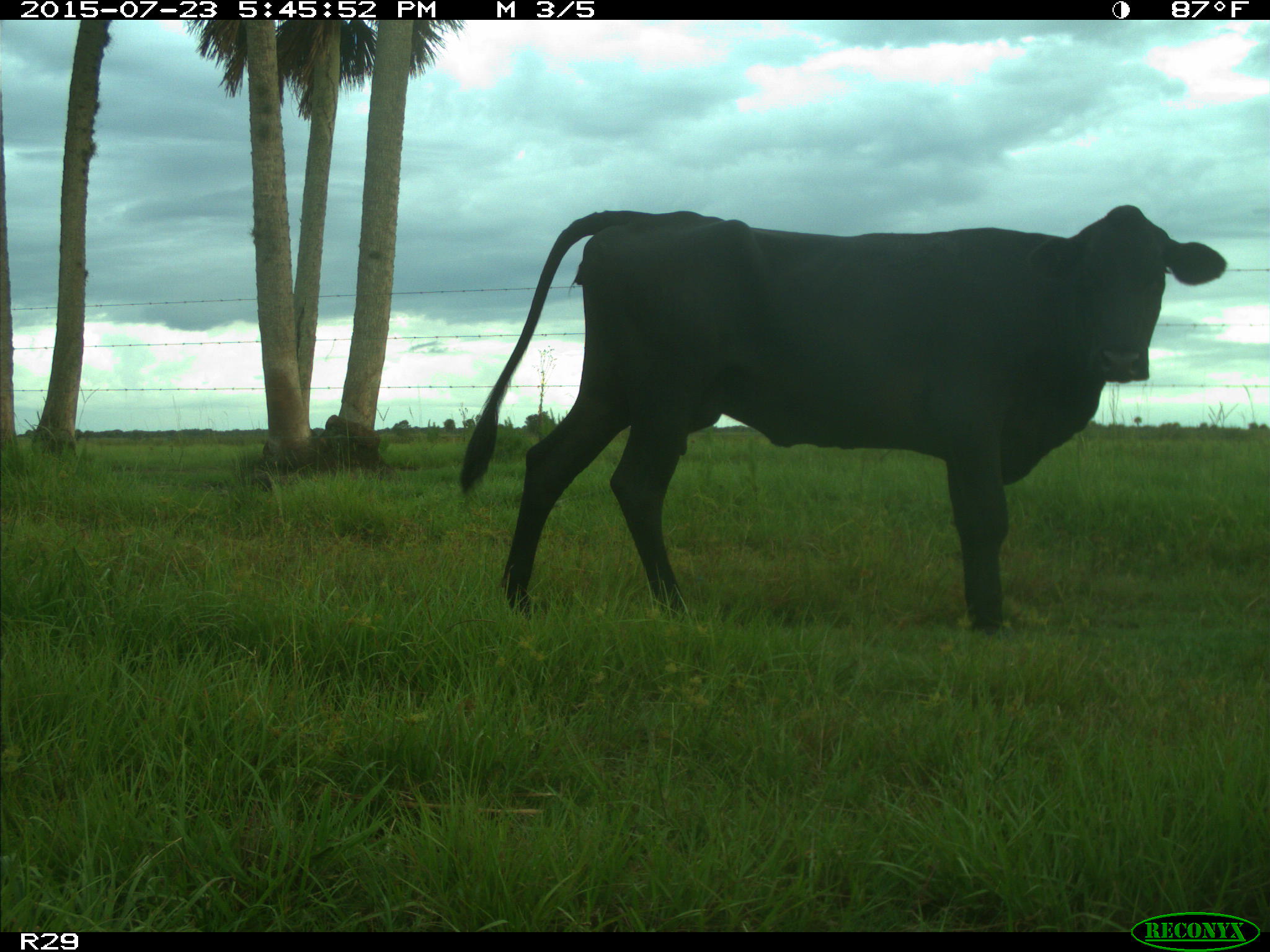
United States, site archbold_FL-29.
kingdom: Animalia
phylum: Chordata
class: Mammalia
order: Artiodactyla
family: Bovidae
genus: Bos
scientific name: Bos taurus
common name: domestic cow